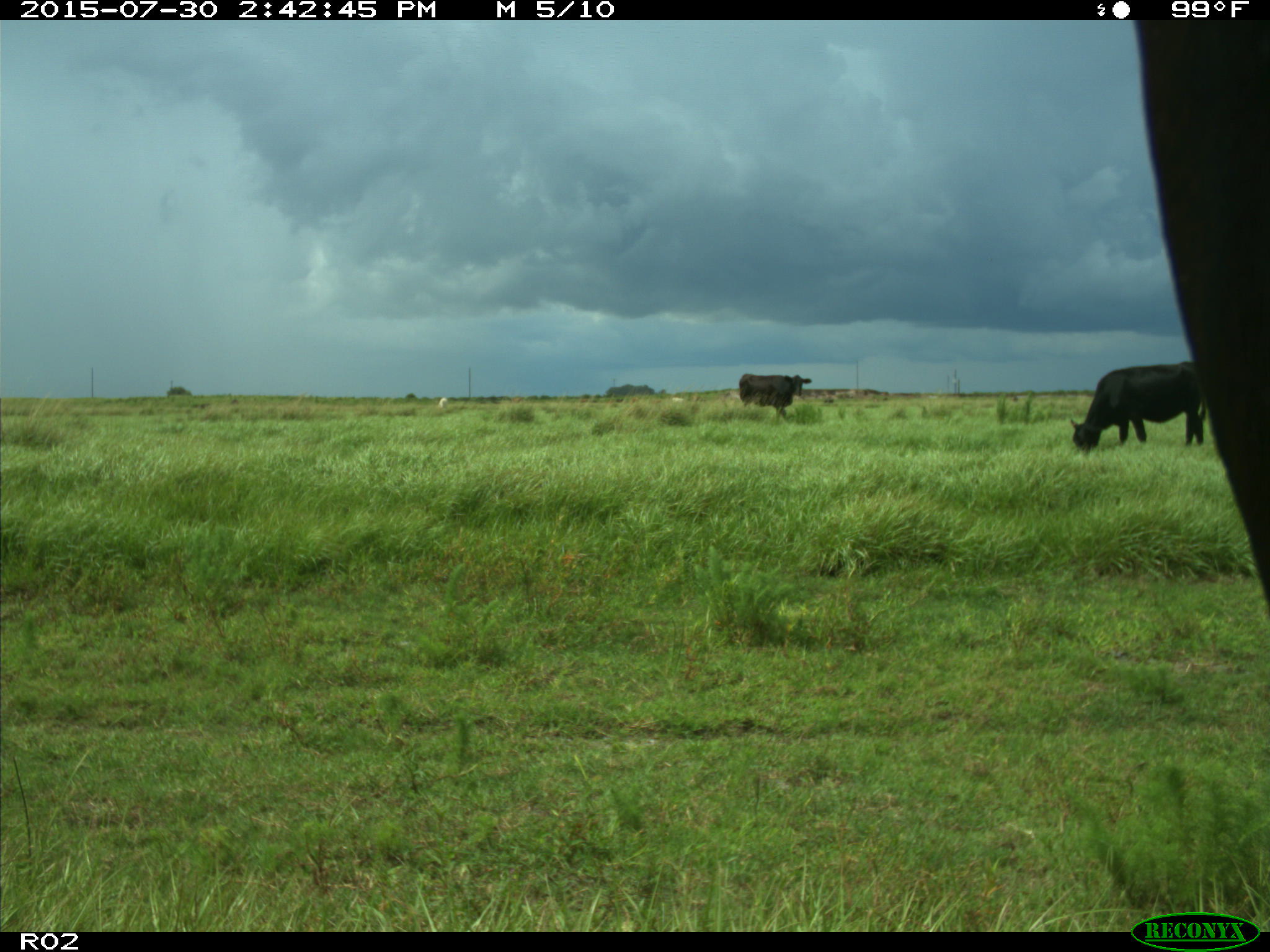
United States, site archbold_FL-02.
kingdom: Animalia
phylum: Chordata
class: Mammalia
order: Artiodactyla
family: Bovidae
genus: Bos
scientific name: Bos taurus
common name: domestic cow